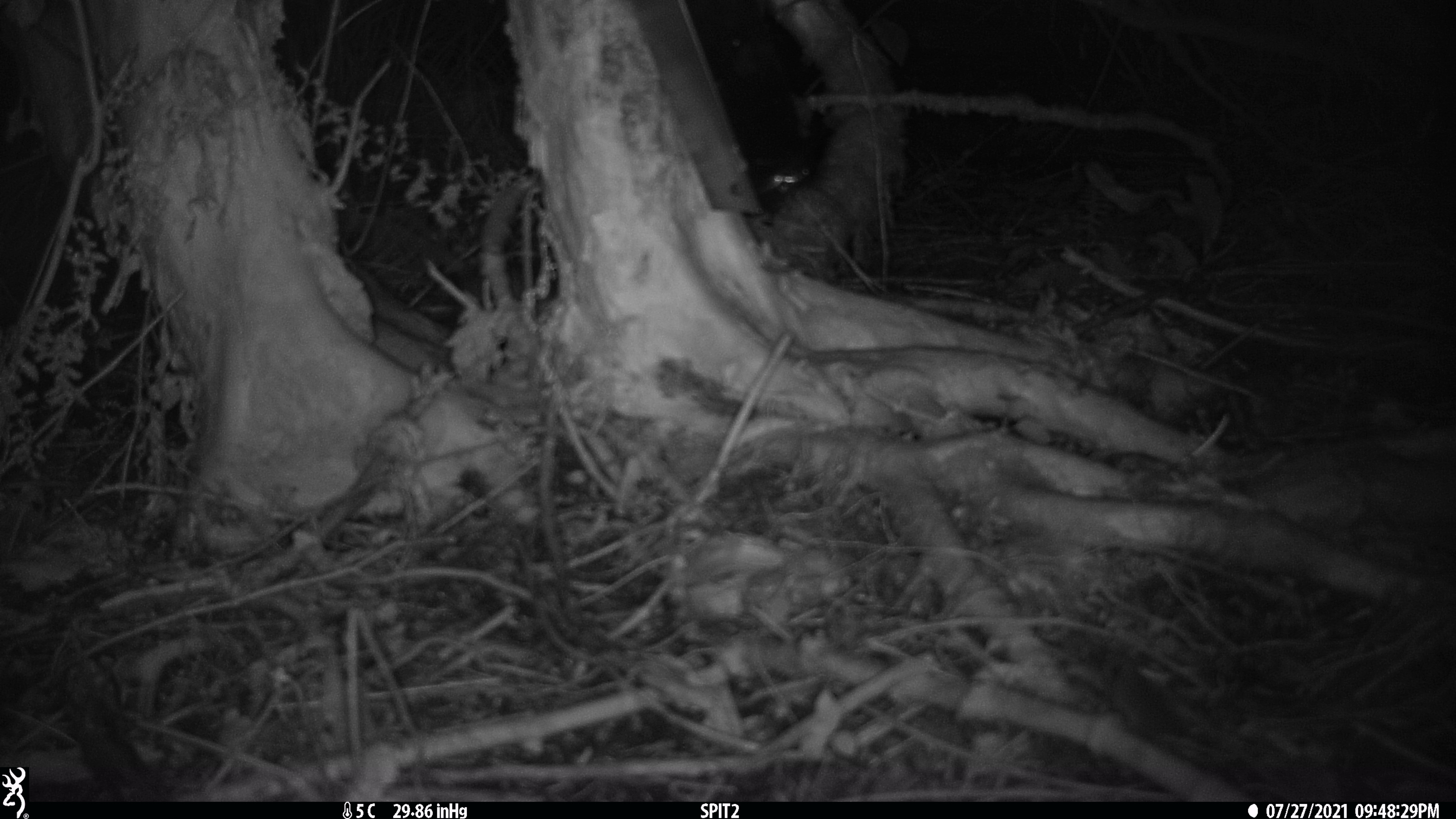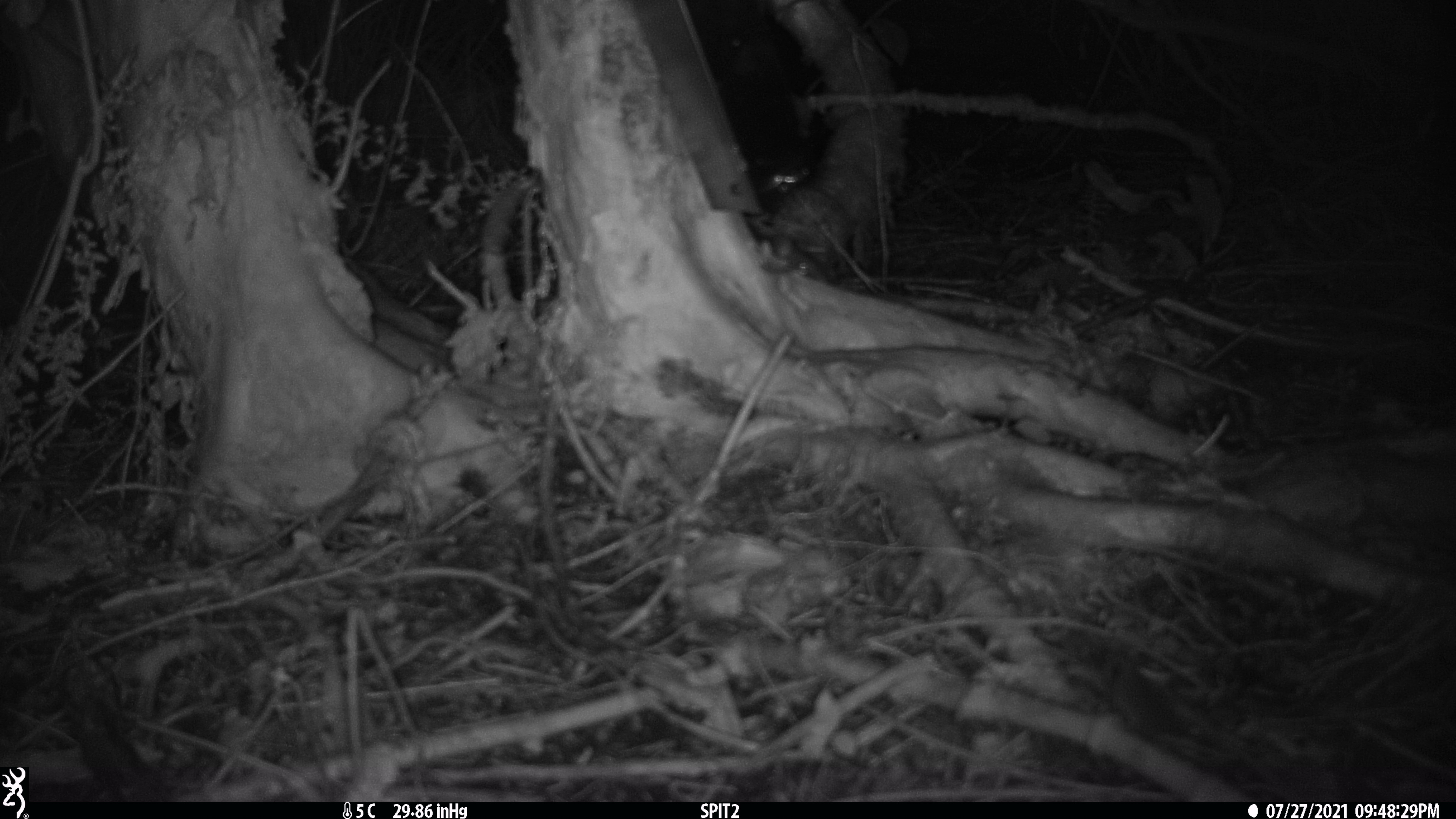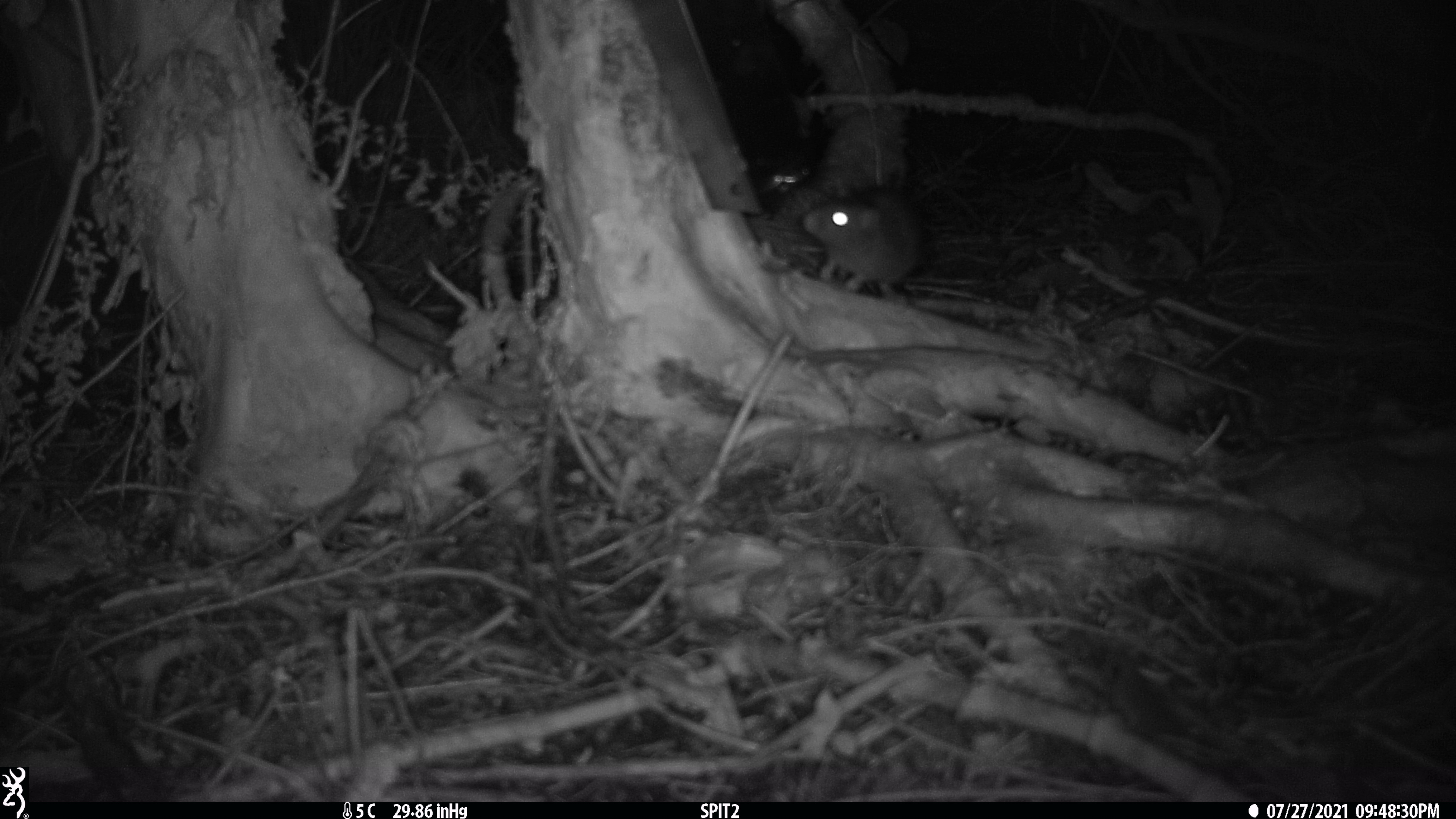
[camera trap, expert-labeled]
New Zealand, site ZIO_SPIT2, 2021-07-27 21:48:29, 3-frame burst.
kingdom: Animalia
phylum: Chordata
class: Mammalia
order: Rodentia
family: Muridae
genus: Rattus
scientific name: Rattus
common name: rat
Rat (Rattus).